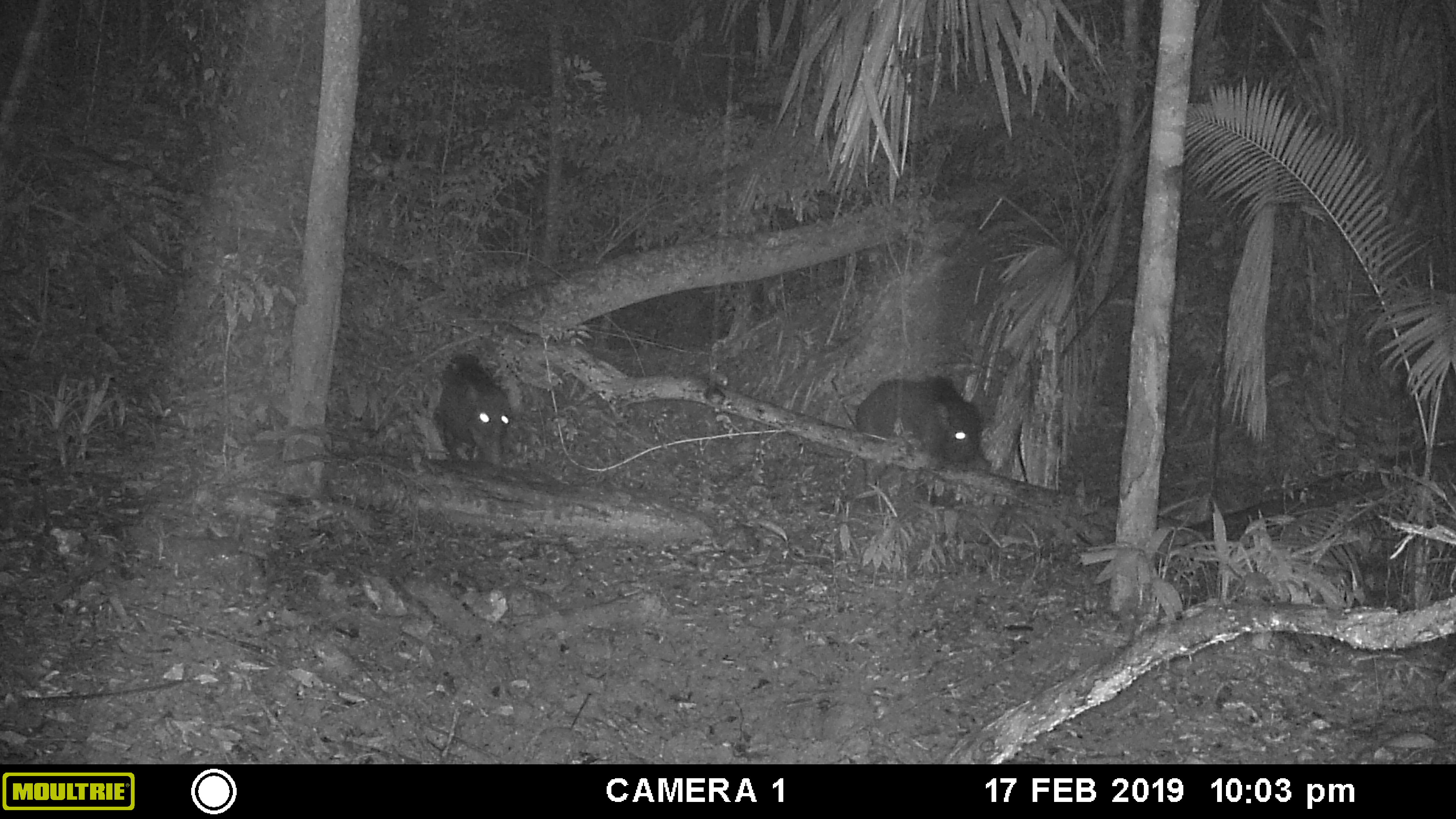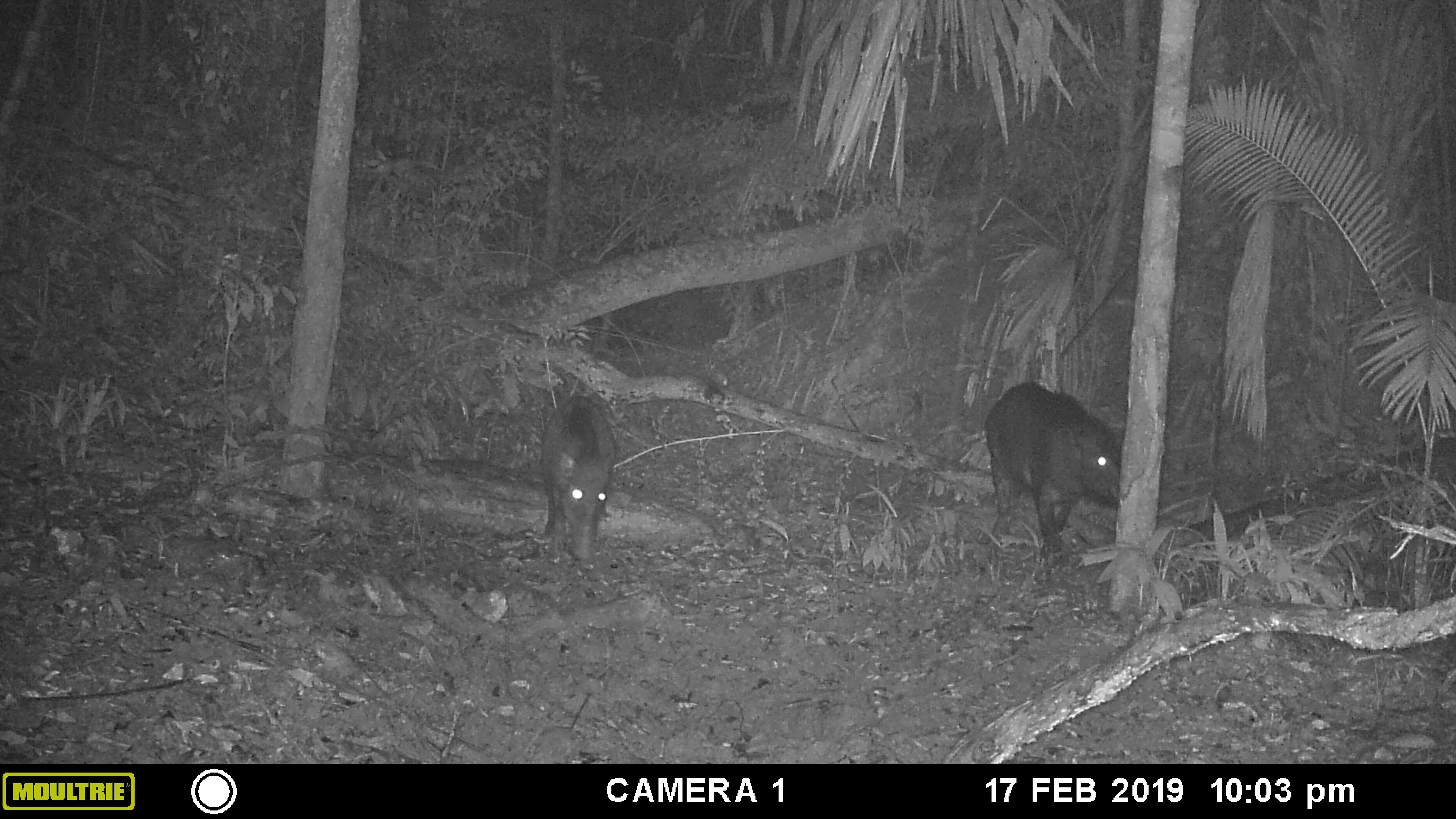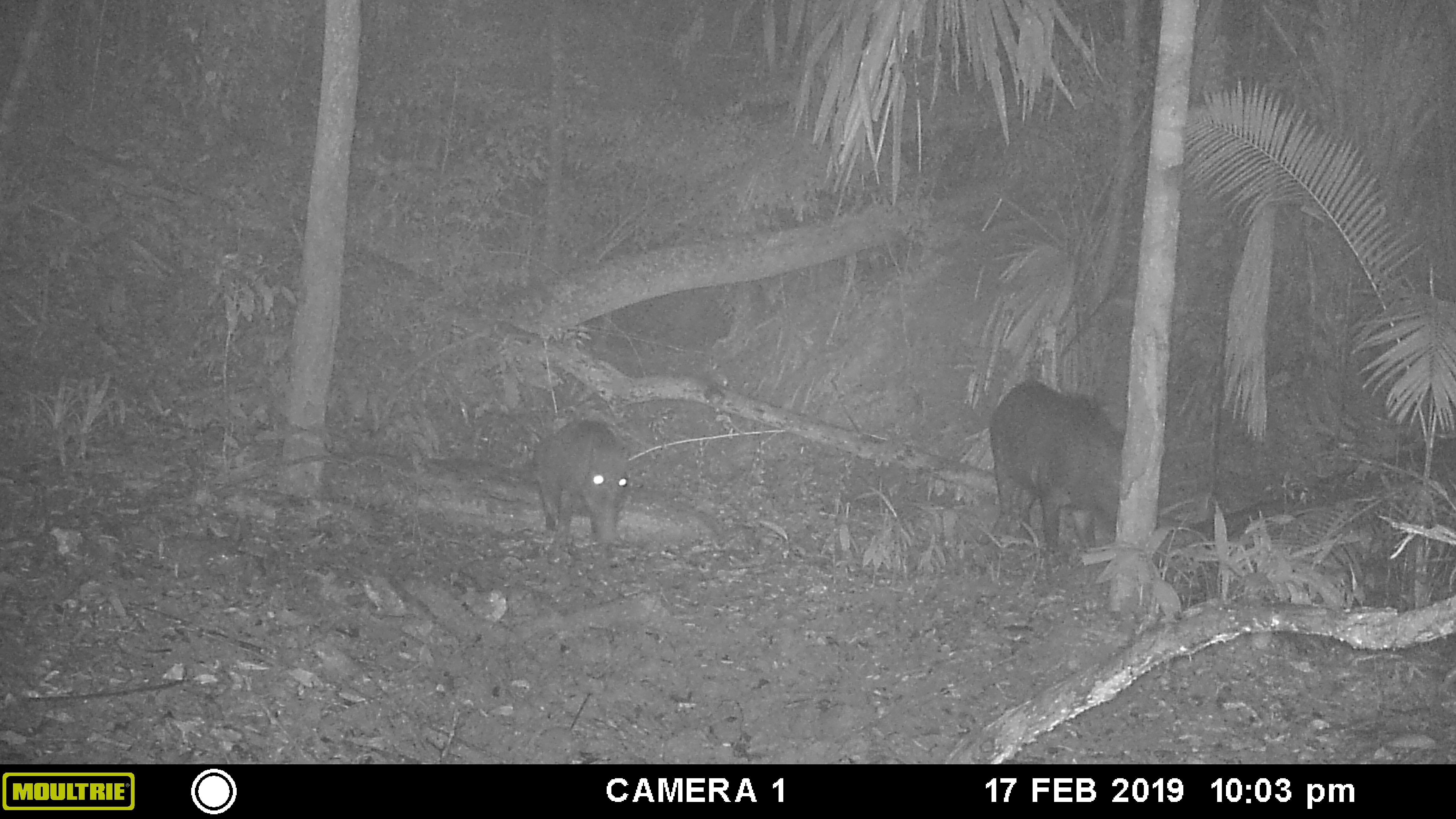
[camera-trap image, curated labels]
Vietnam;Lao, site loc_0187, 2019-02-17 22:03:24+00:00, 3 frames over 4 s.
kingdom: Animalia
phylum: Chordata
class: Mammalia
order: Artiodactyla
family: Suidae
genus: Sus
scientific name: Sus scrofa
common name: eurasian wild pig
Eurasian wild pig (Sus scrofa). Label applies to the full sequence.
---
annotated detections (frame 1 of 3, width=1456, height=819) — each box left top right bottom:
eurasian wild pig: 854 374 982 509; 435 365 512 469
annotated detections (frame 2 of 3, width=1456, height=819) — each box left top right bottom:
eurasian wild pig: 985 382 1121 557; 540 395 616 562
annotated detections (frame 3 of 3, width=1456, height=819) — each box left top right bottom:
eurasian wild pig: 989 378 1124 553; 532 417 627 555